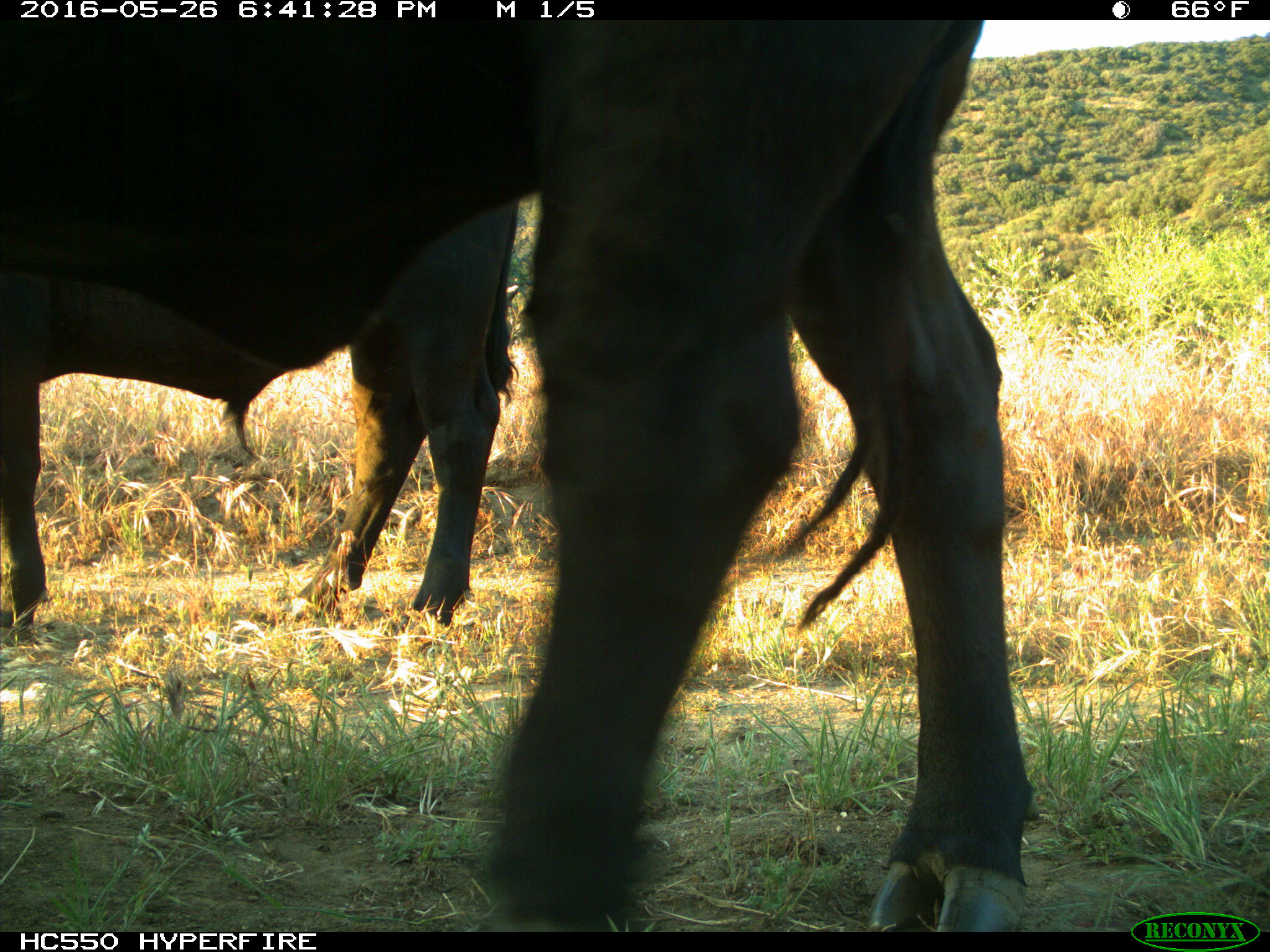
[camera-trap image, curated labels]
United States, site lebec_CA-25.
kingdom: Animalia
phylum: Chordata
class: Mammalia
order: Artiodactyla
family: Bovidae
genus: Bos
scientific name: Bos taurus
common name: domestic cow